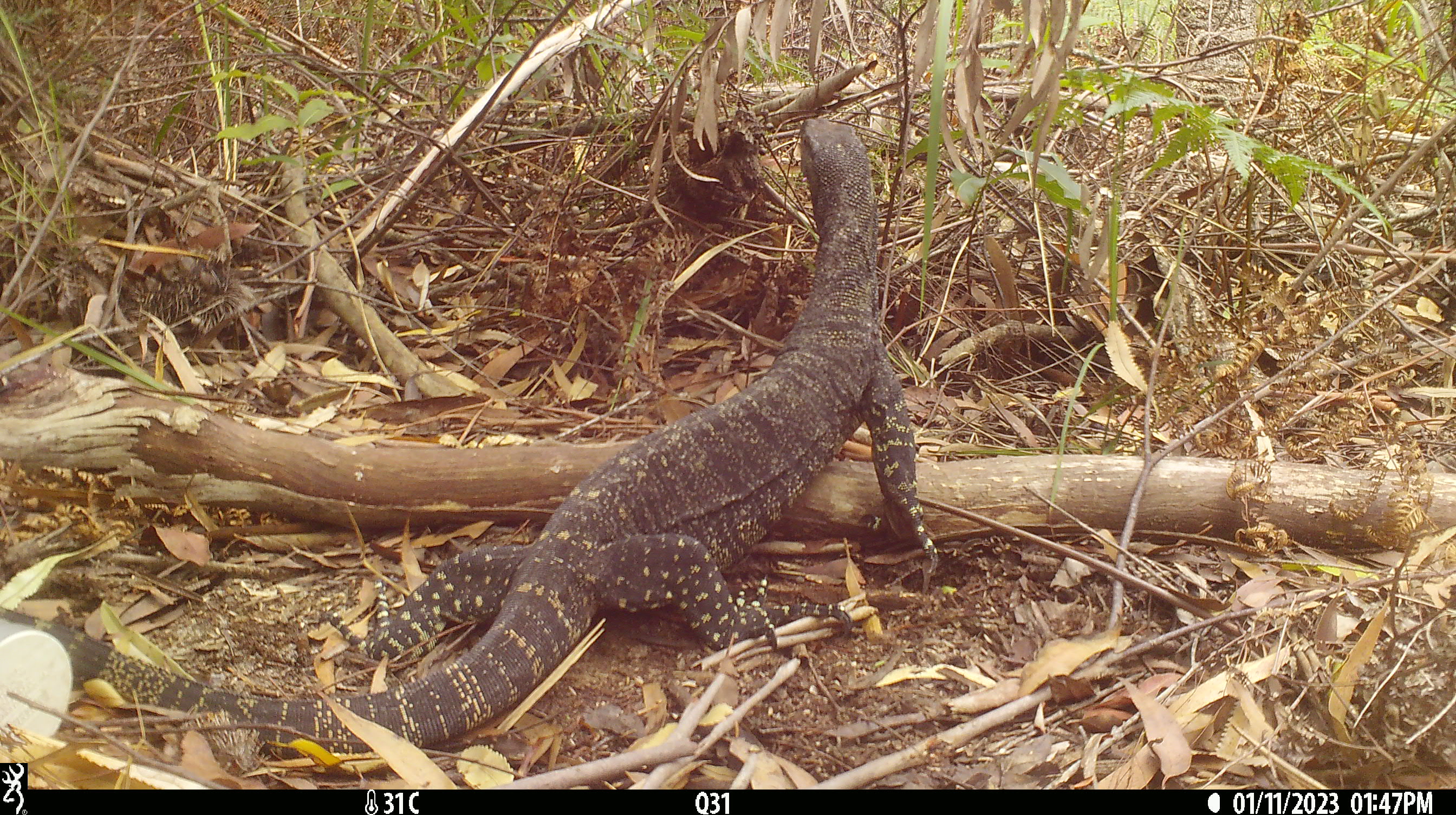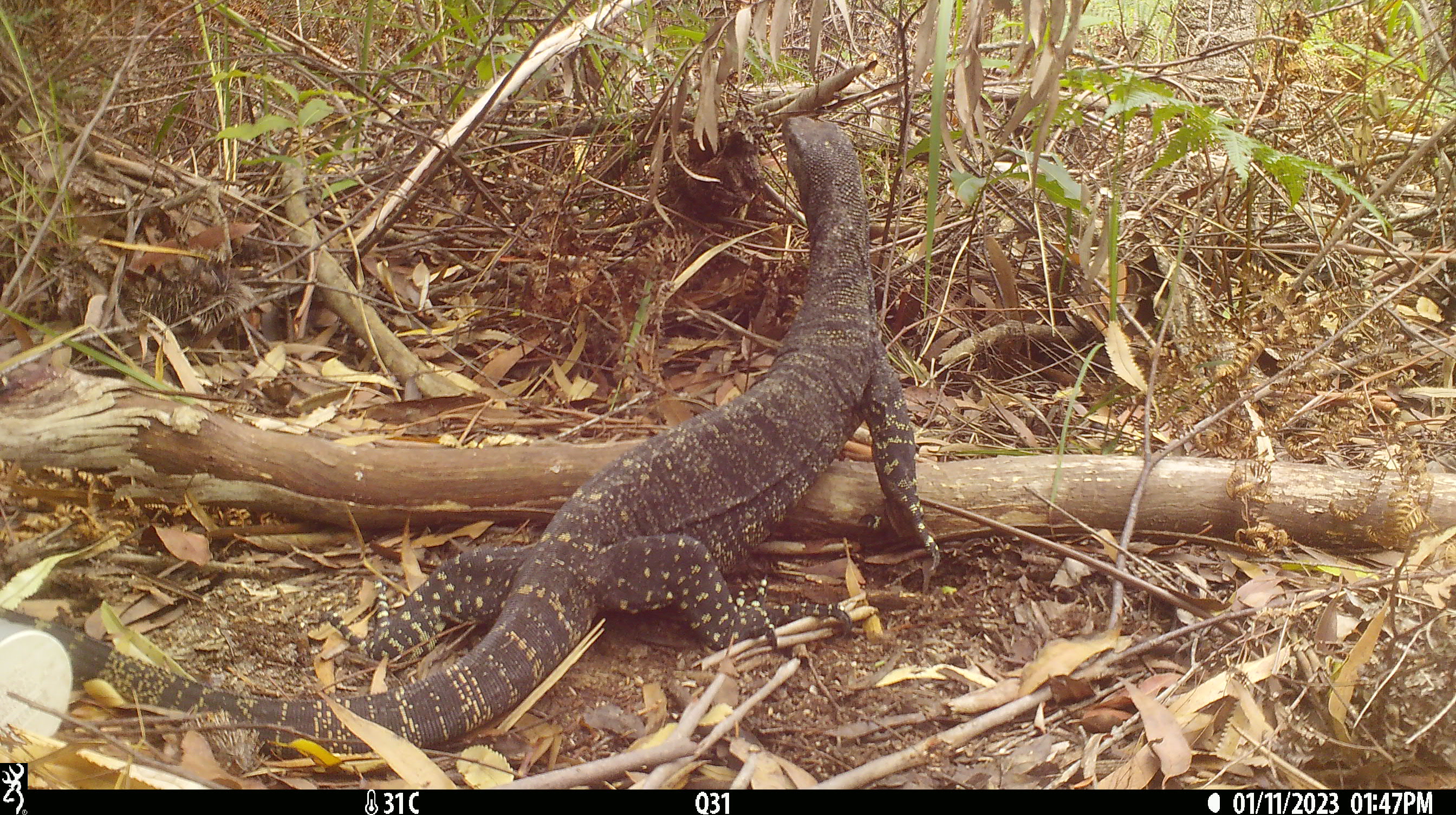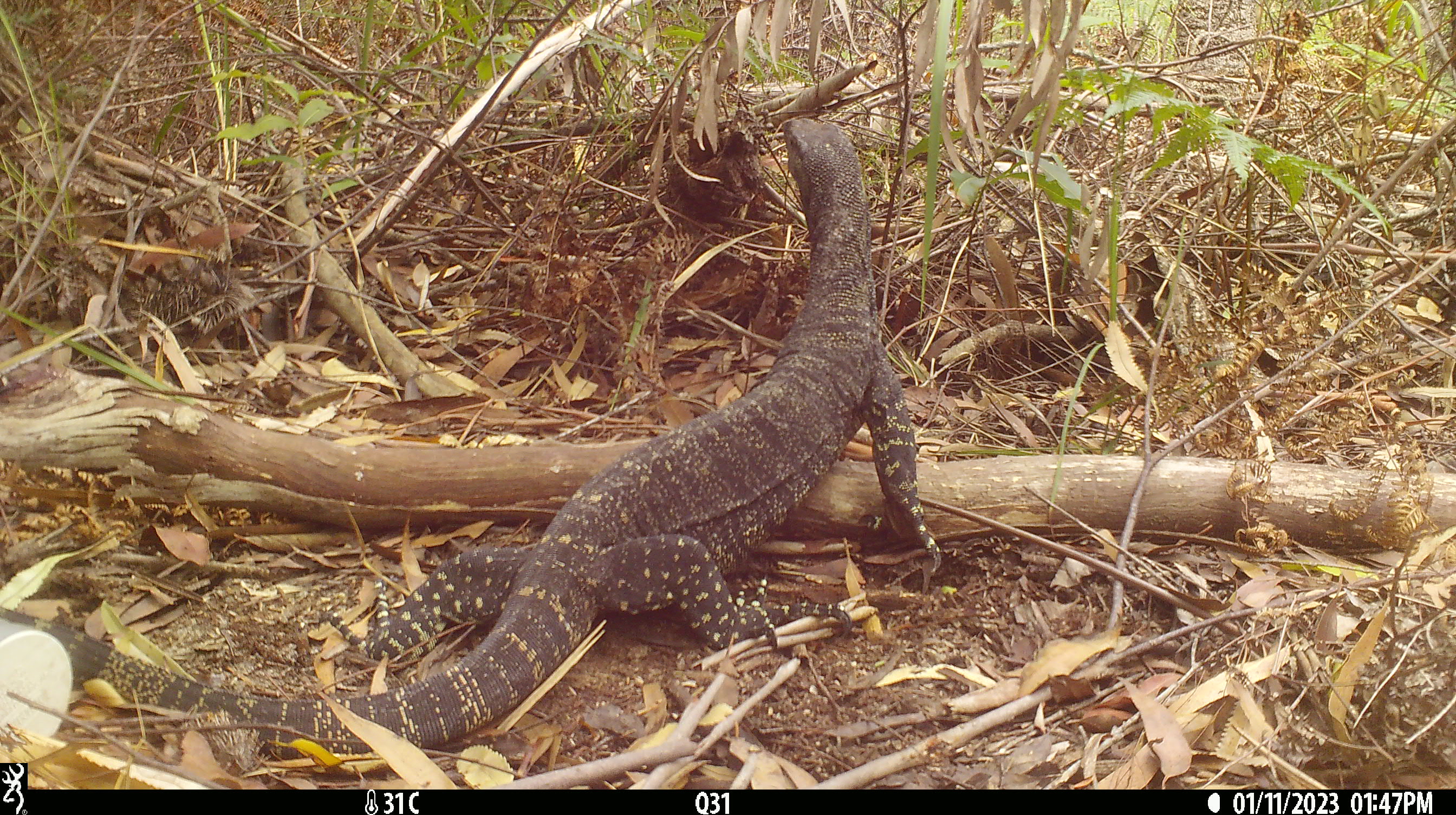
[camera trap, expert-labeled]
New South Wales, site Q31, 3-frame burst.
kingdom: Animalia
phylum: Chordata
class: Reptilia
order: Squamata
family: Varanidae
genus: Varanus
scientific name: Varanus varius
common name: lace monitor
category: goanna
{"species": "goanna (lace monitor) (Varanus varius)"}